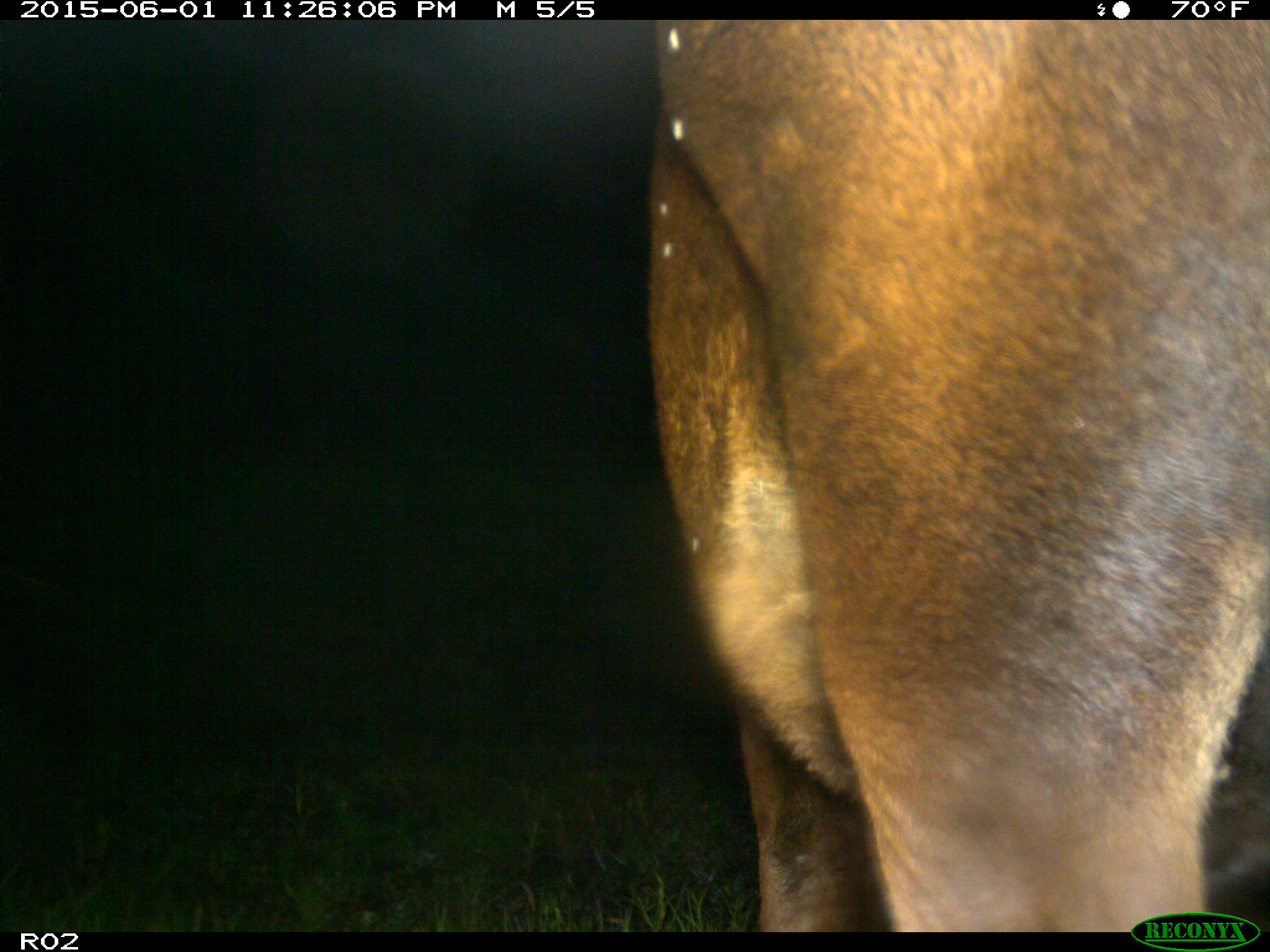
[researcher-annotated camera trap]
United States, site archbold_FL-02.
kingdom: Animalia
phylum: Chordata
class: Mammalia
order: Artiodactyla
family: Bovidae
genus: Bos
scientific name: Bos taurus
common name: domestic cow